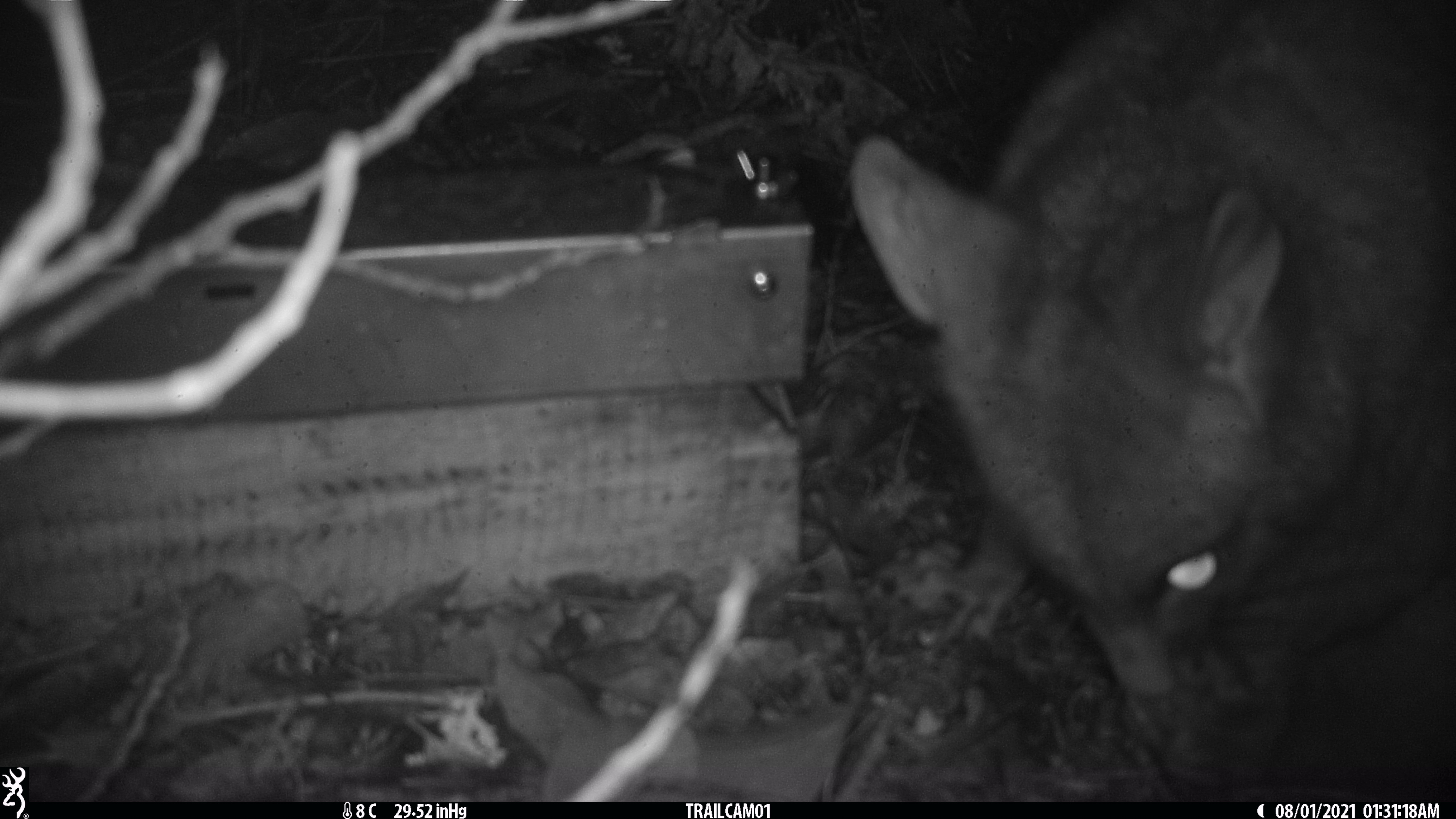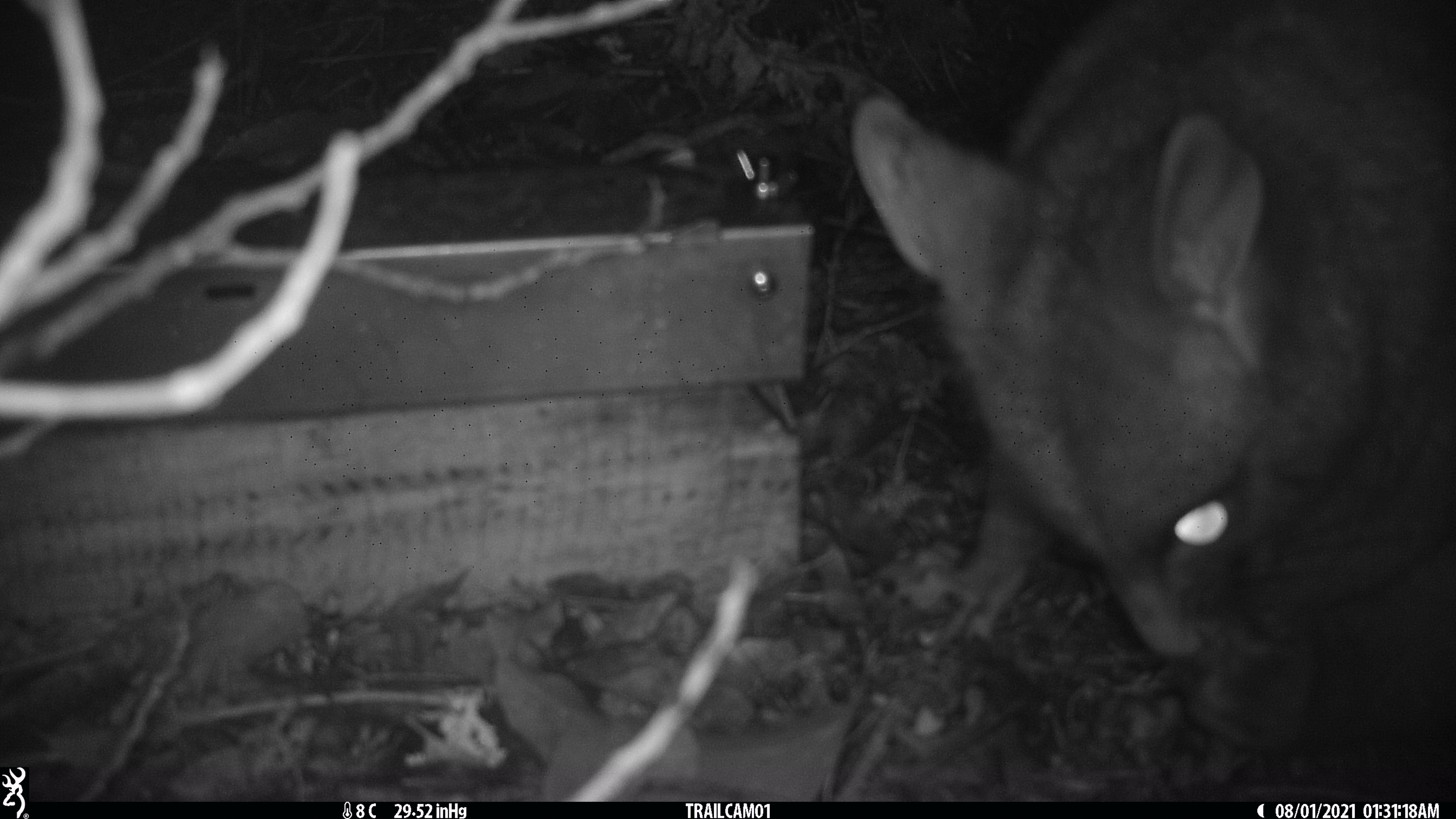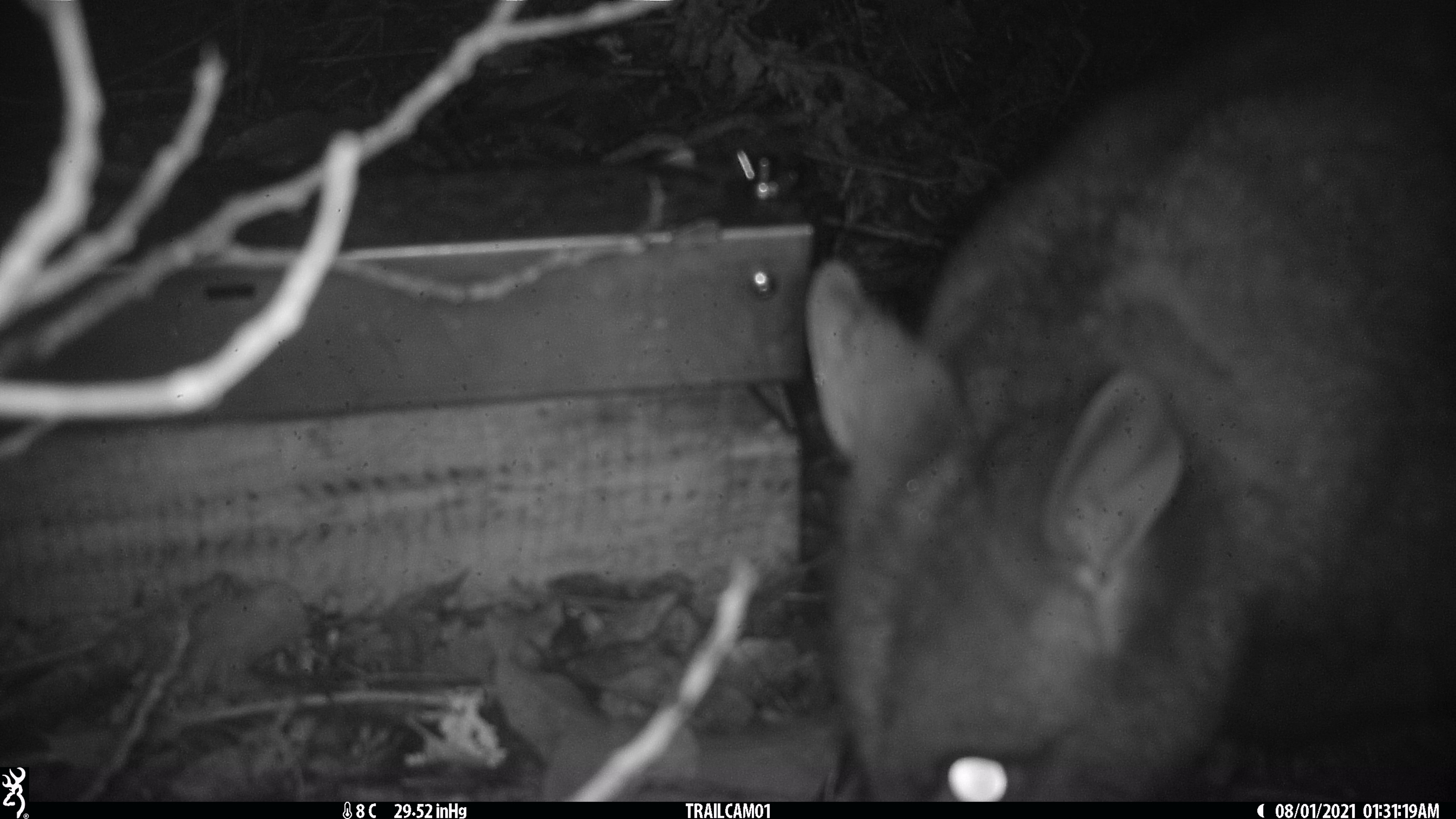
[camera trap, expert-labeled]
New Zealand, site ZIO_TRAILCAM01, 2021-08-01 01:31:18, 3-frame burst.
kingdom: Animalia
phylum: Chordata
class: Mammalia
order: Diprotodontia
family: Phalangeridae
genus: Trichosurus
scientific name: Trichosurus vulpecula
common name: common brushtail possum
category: possum